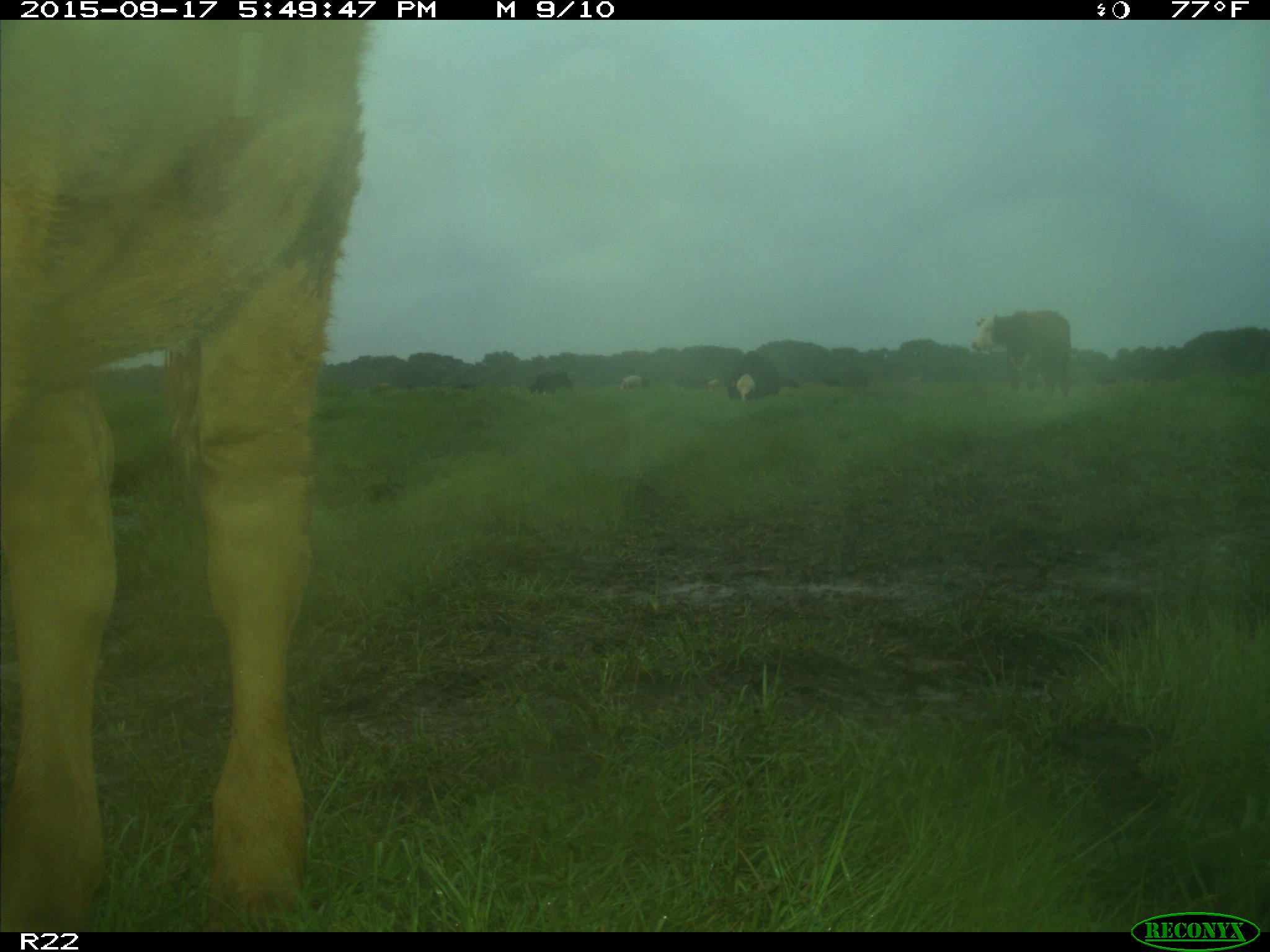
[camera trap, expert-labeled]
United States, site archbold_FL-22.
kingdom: Animalia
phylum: Chordata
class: Mammalia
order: Artiodactyla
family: Bovidae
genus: Bos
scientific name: Bos taurus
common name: domestic cow